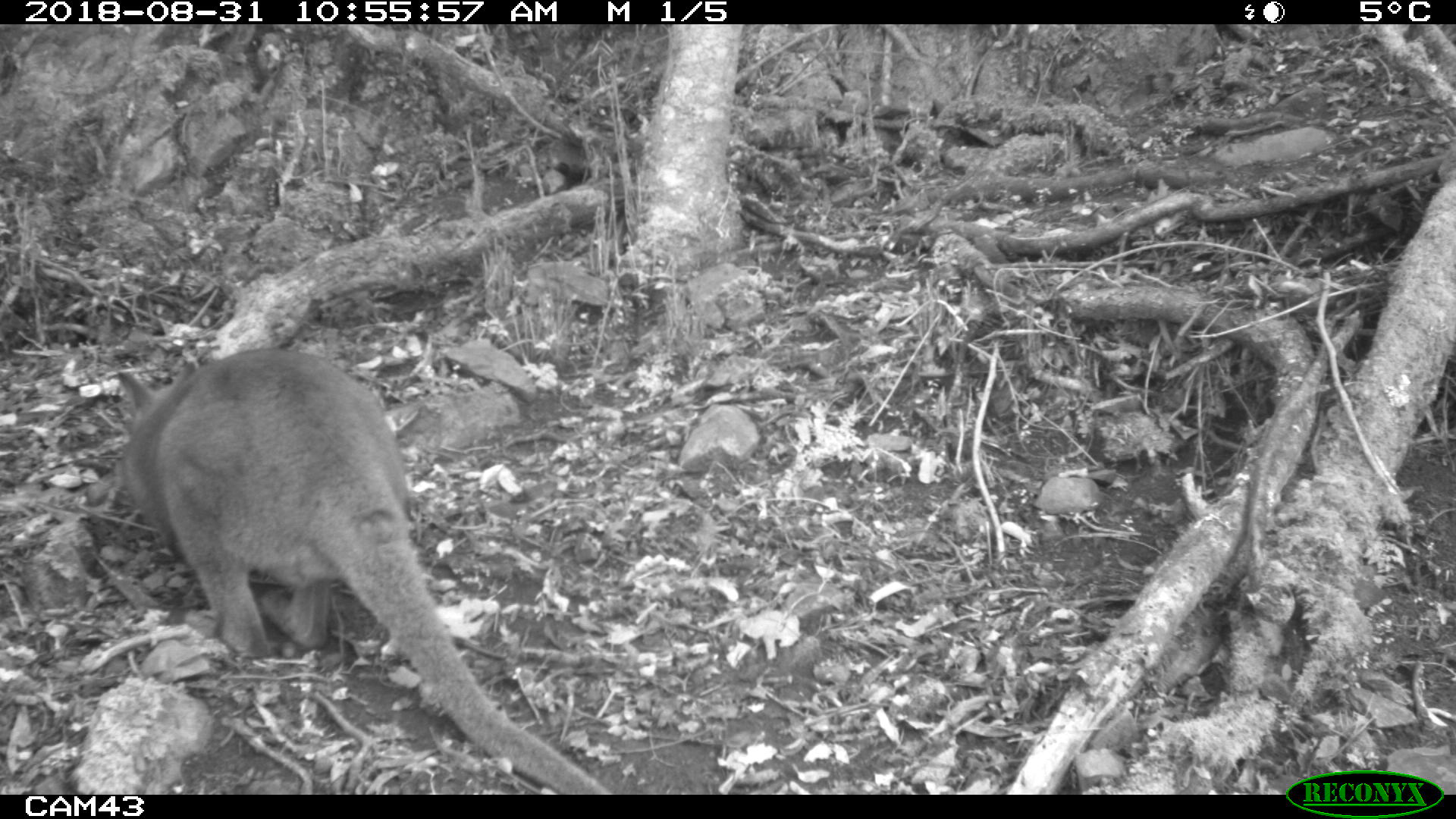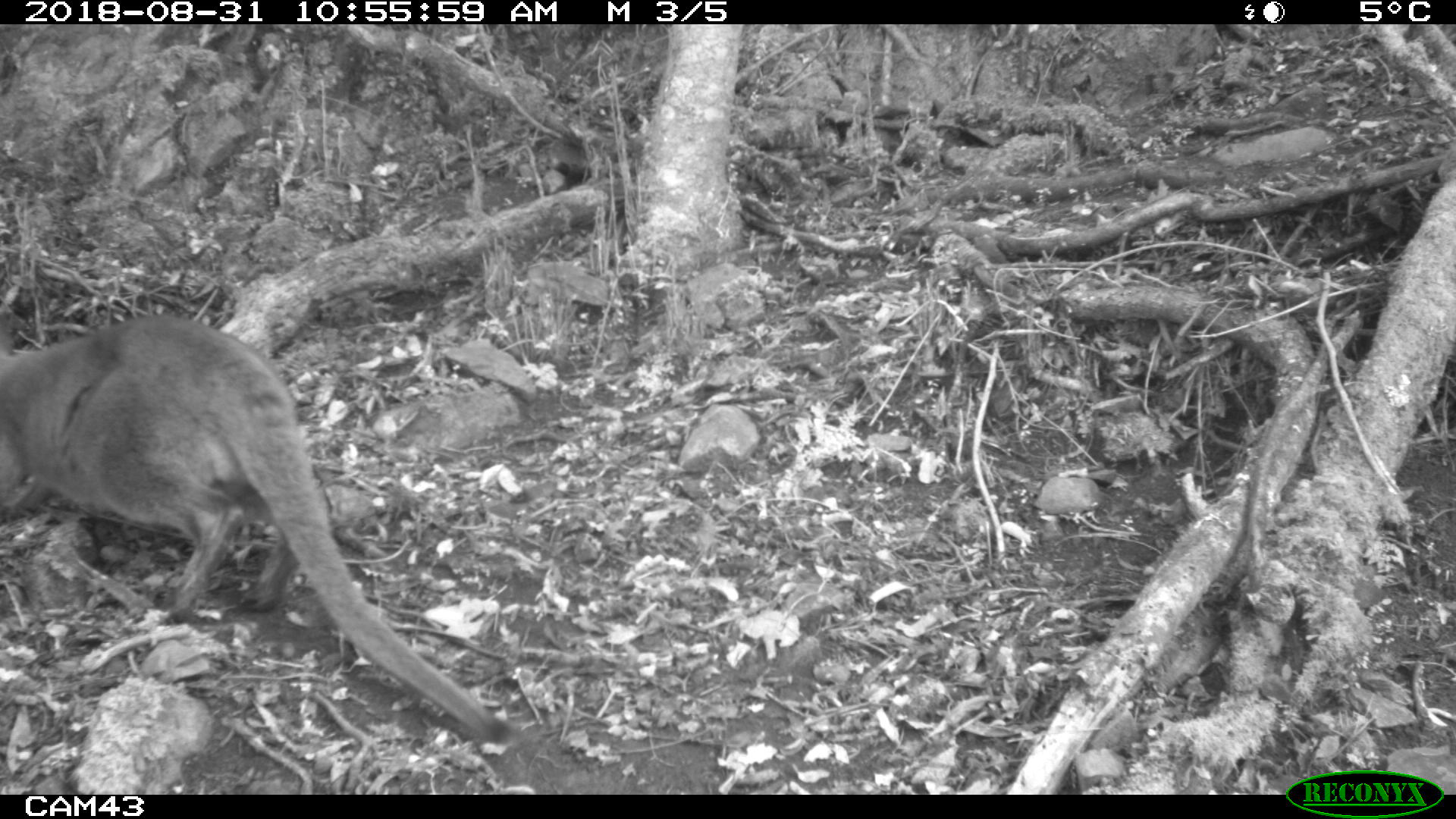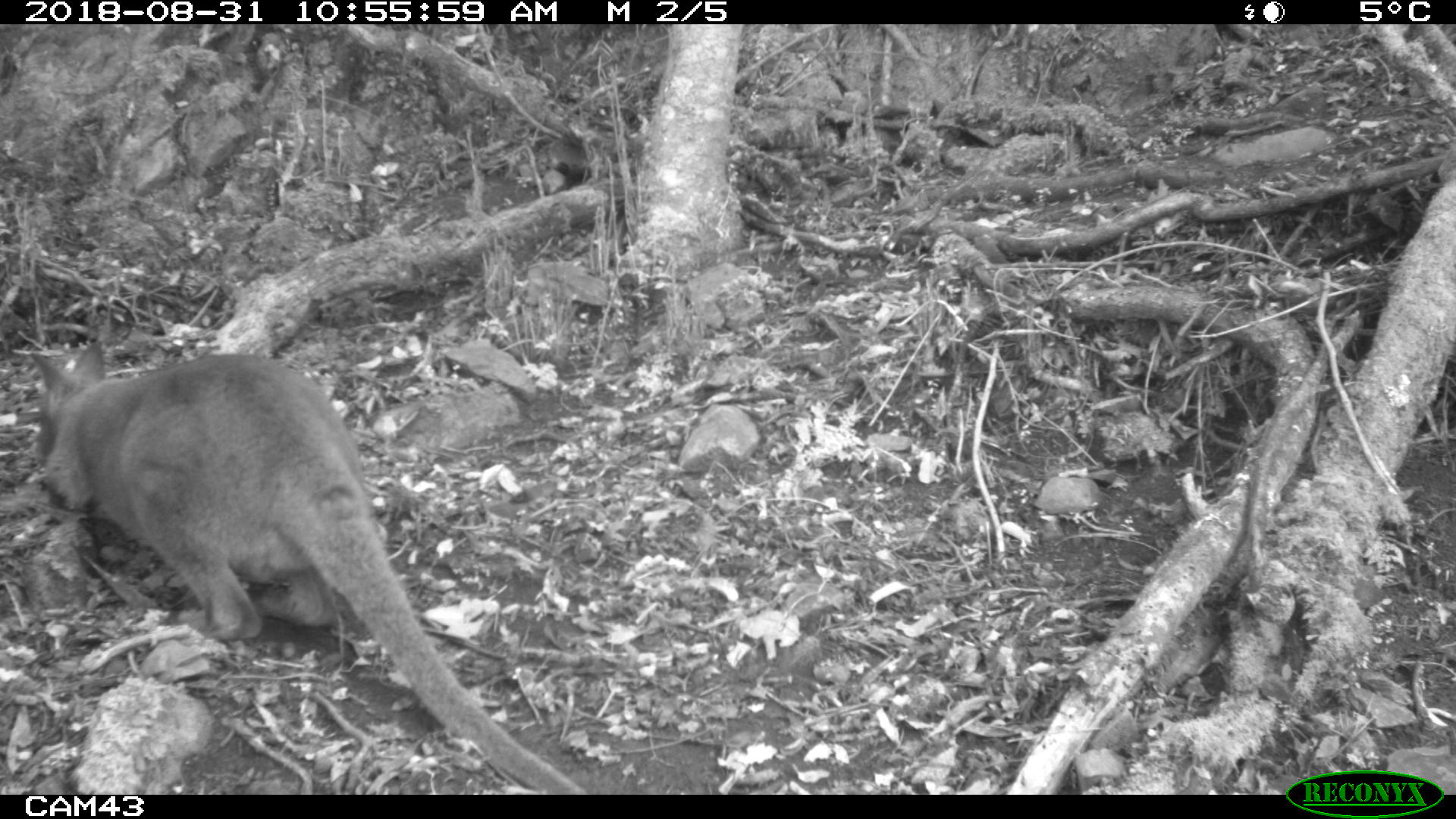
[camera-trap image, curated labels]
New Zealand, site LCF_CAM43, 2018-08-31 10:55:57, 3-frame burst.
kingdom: Animalia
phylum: Chordata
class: Mammalia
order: Diprotodontia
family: Macropodidae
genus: Notamacropus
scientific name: Notamacropus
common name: wallaby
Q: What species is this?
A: Wallaby (Notamacropus).